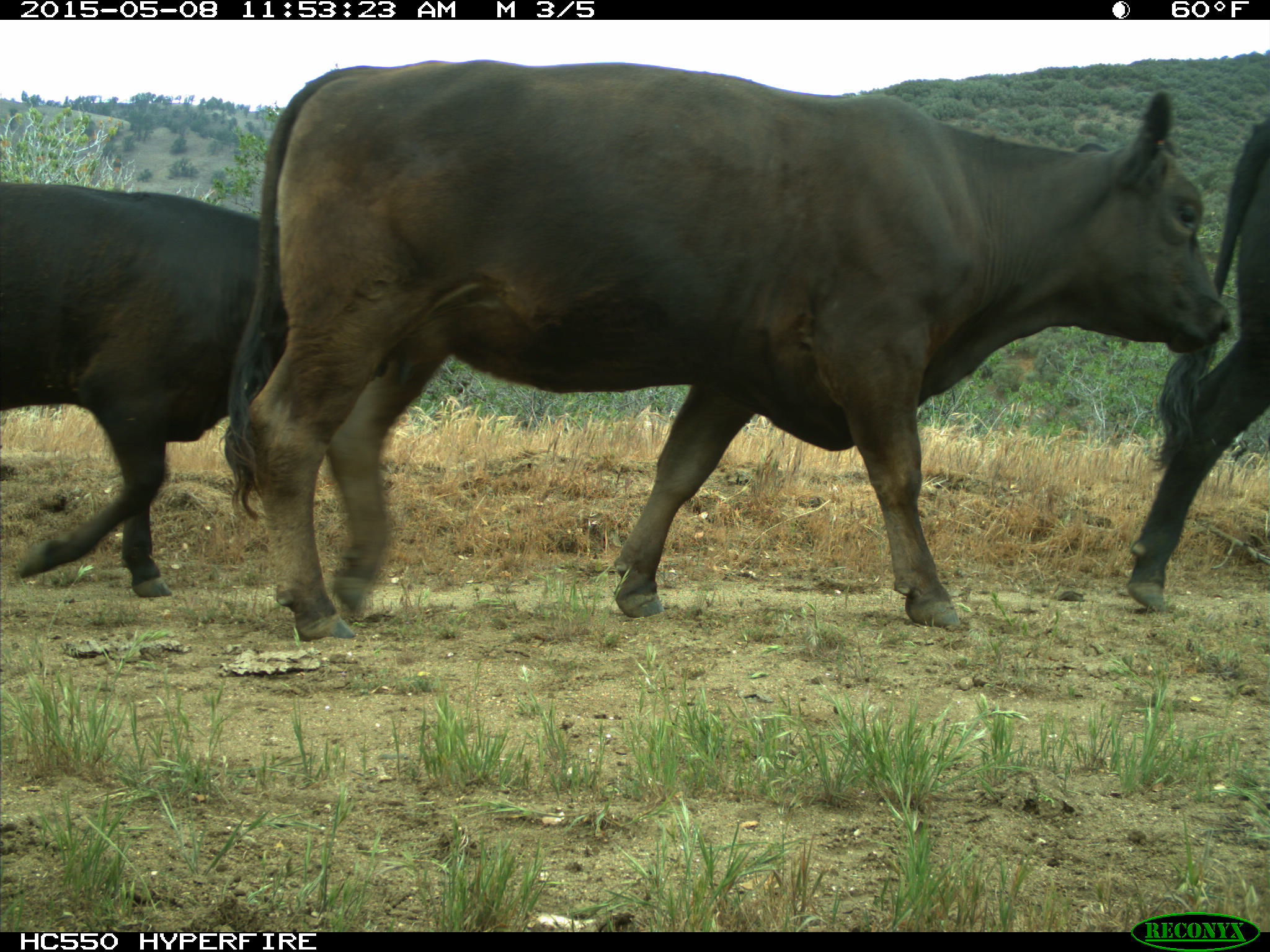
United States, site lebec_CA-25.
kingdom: Animalia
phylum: Chordata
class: Mammalia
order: Artiodactyla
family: Bovidae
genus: Bos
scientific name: Bos taurus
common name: domestic cow